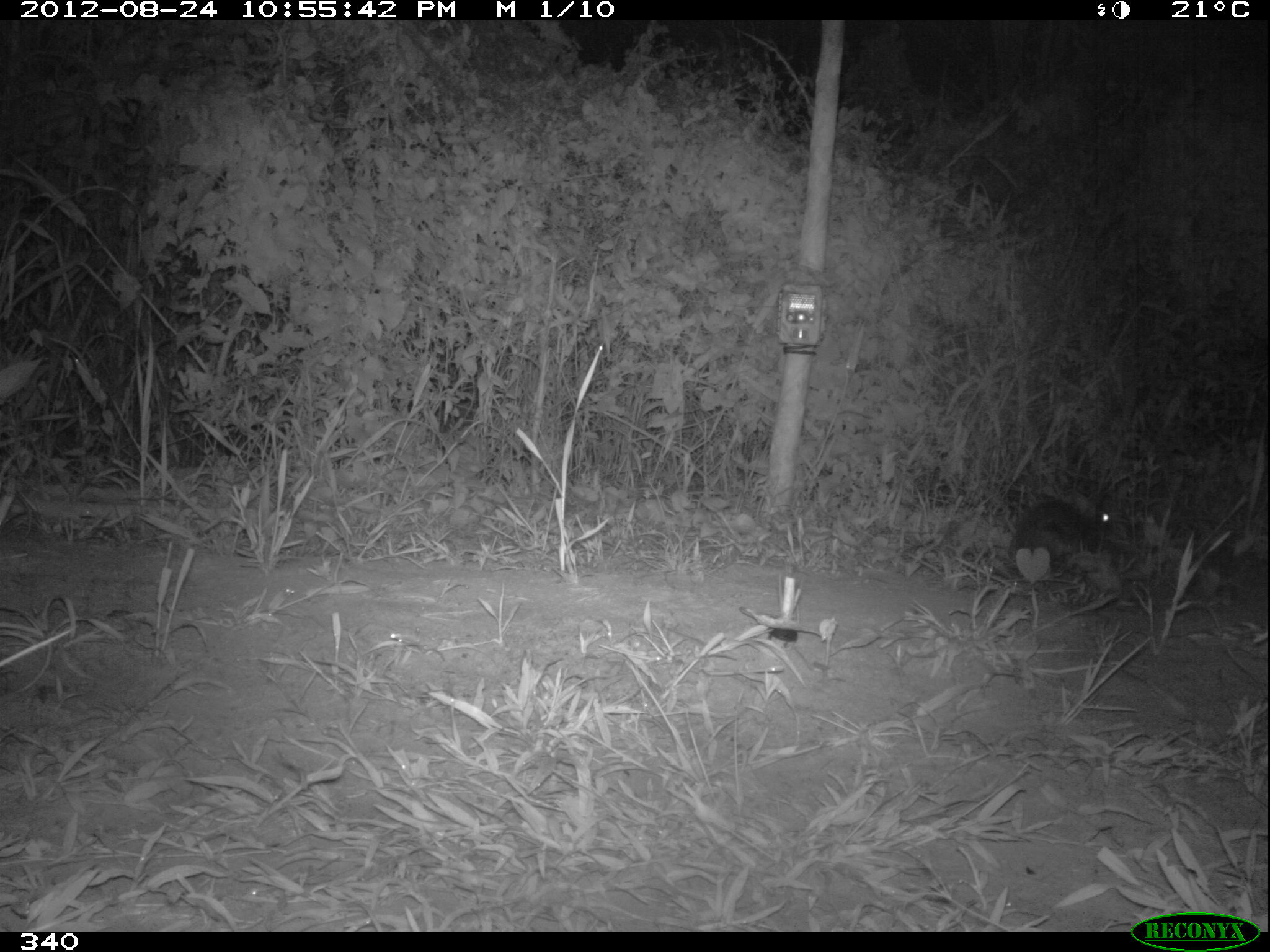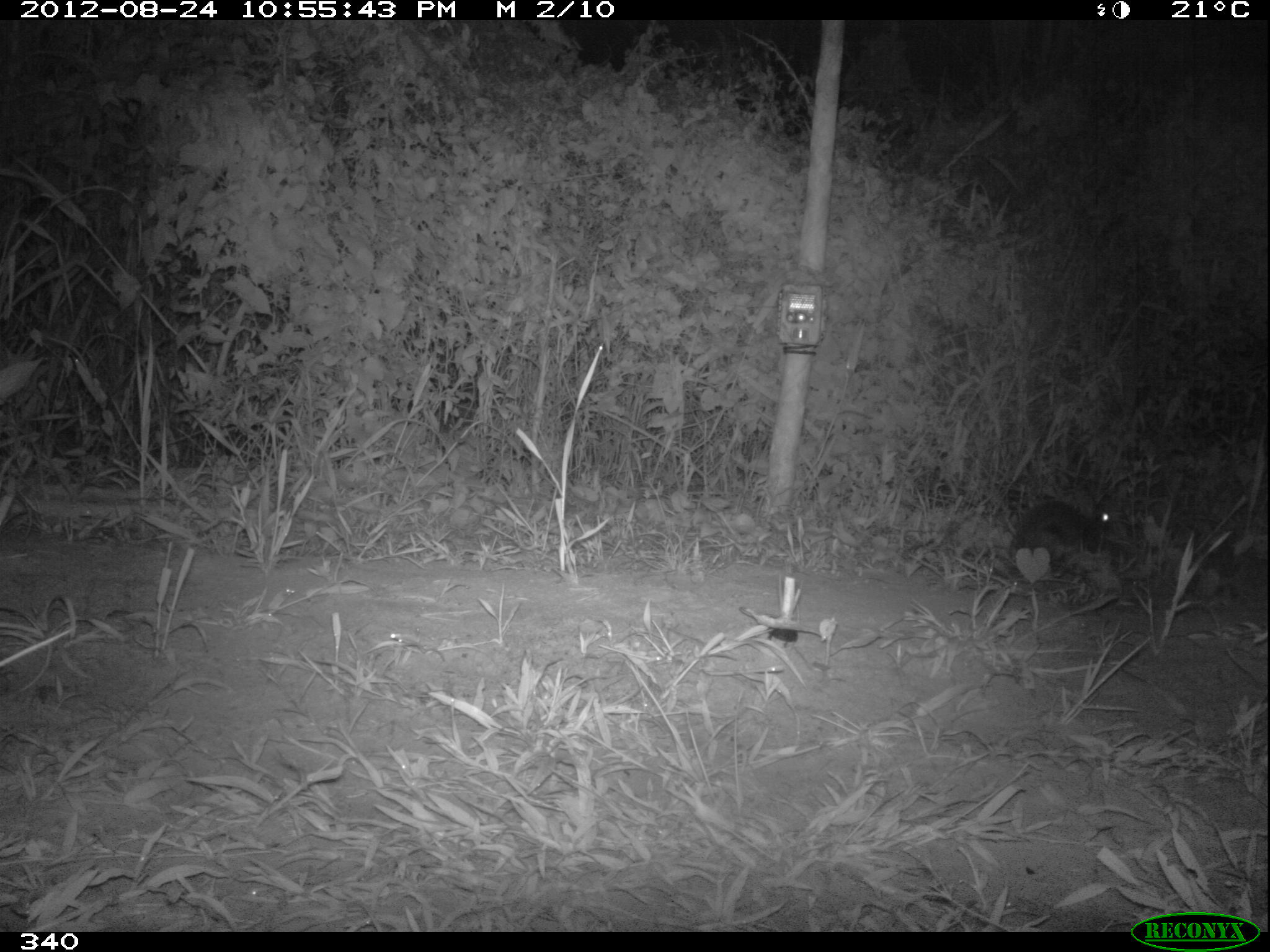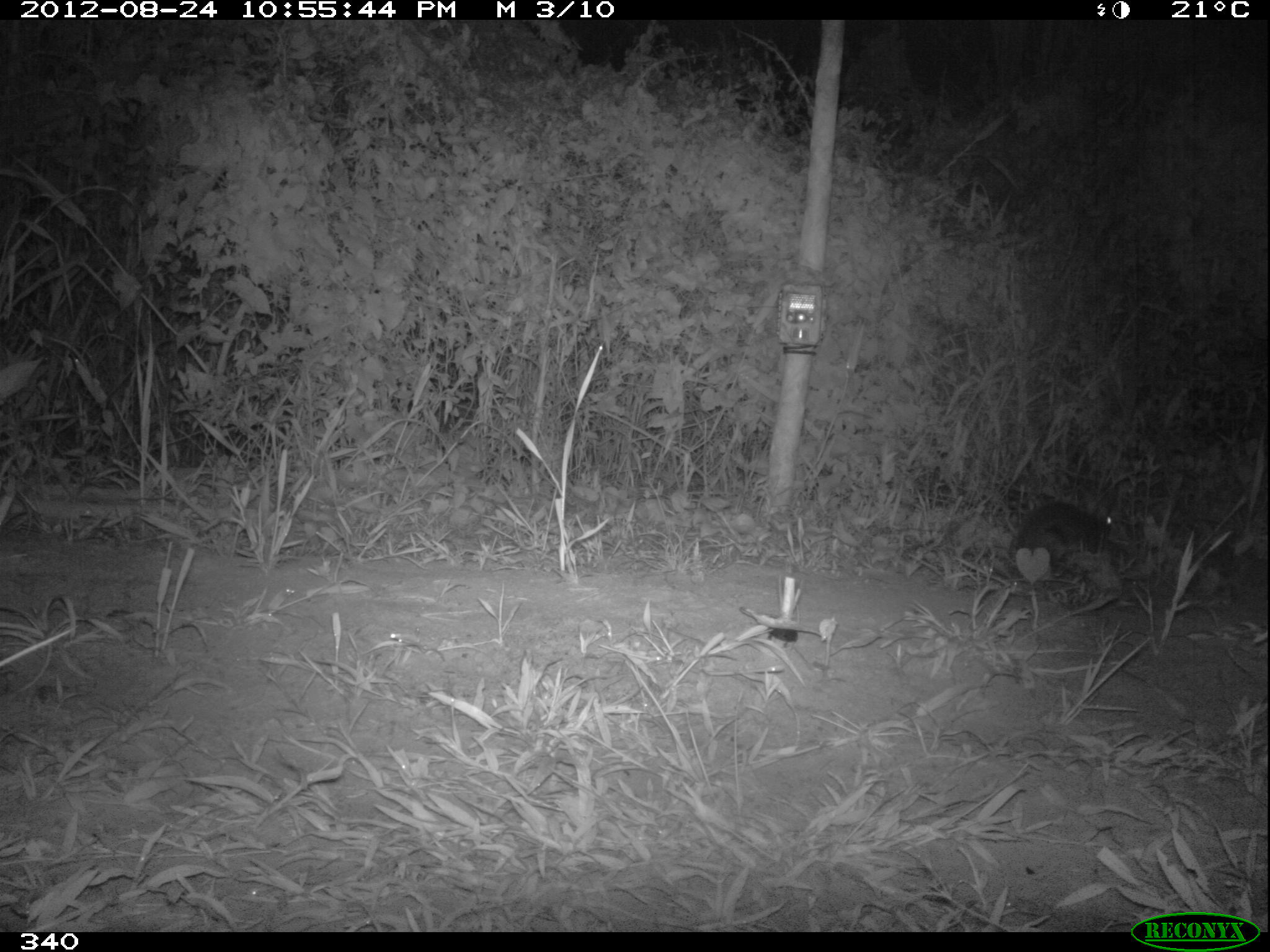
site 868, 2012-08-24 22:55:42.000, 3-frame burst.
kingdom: Animalia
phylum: Chordata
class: Mammalia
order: Lagomorpha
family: Leporidae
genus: Sylvilagus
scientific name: Sylvilagus brasiliensis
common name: tapeti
Sylvilagus brasiliensis (tapeti).